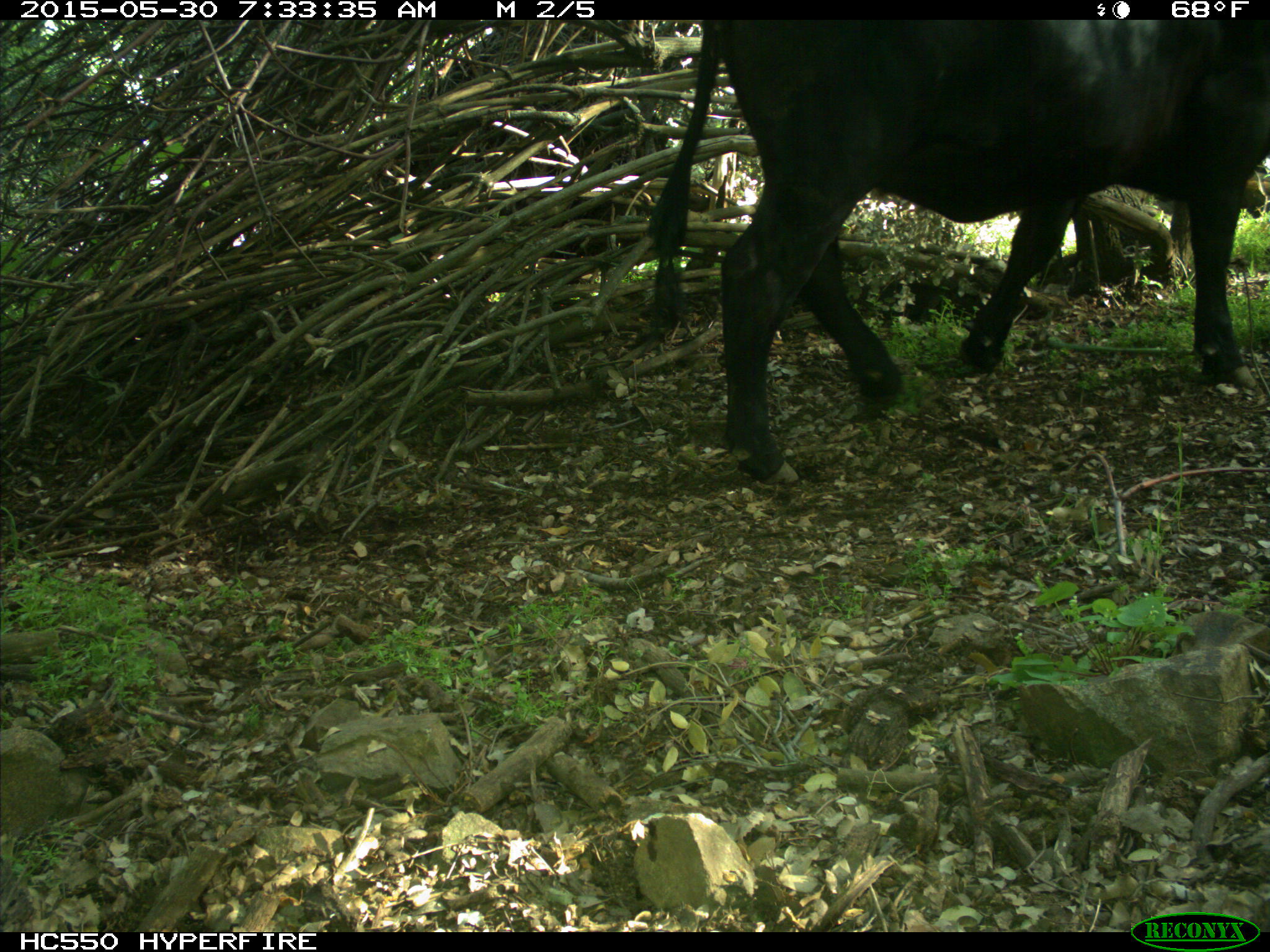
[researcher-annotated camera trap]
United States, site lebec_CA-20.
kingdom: Animalia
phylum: Chordata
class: Mammalia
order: Artiodactyla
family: Bovidae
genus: Bos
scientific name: Bos taurus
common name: domestic cow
Bos taurus (domestic cow).